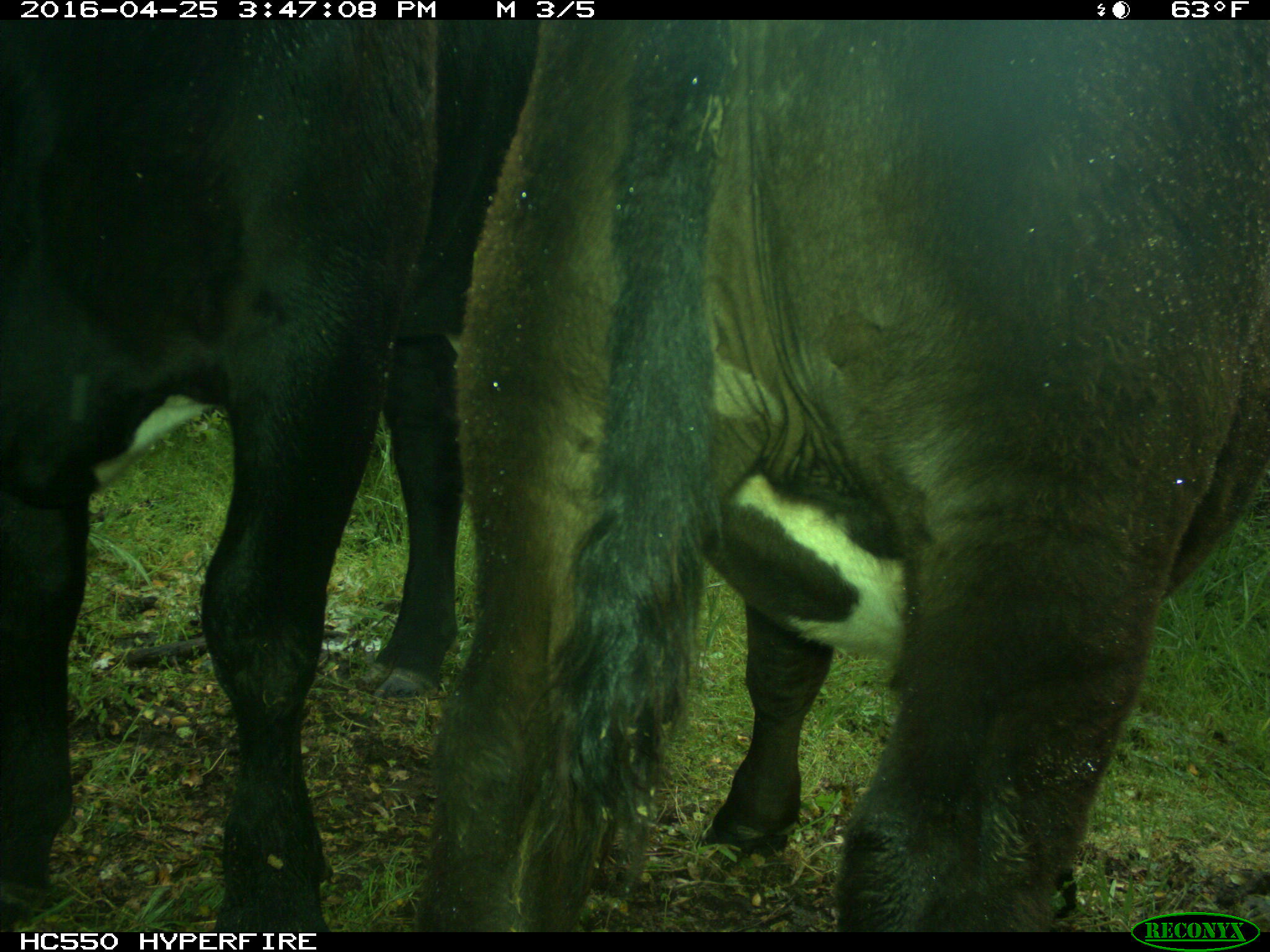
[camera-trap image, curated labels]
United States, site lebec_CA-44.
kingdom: Animalia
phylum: Chordata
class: Mammalia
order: Artiodactyla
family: Bovidae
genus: Bos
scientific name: Bos taurus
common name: domestic cow